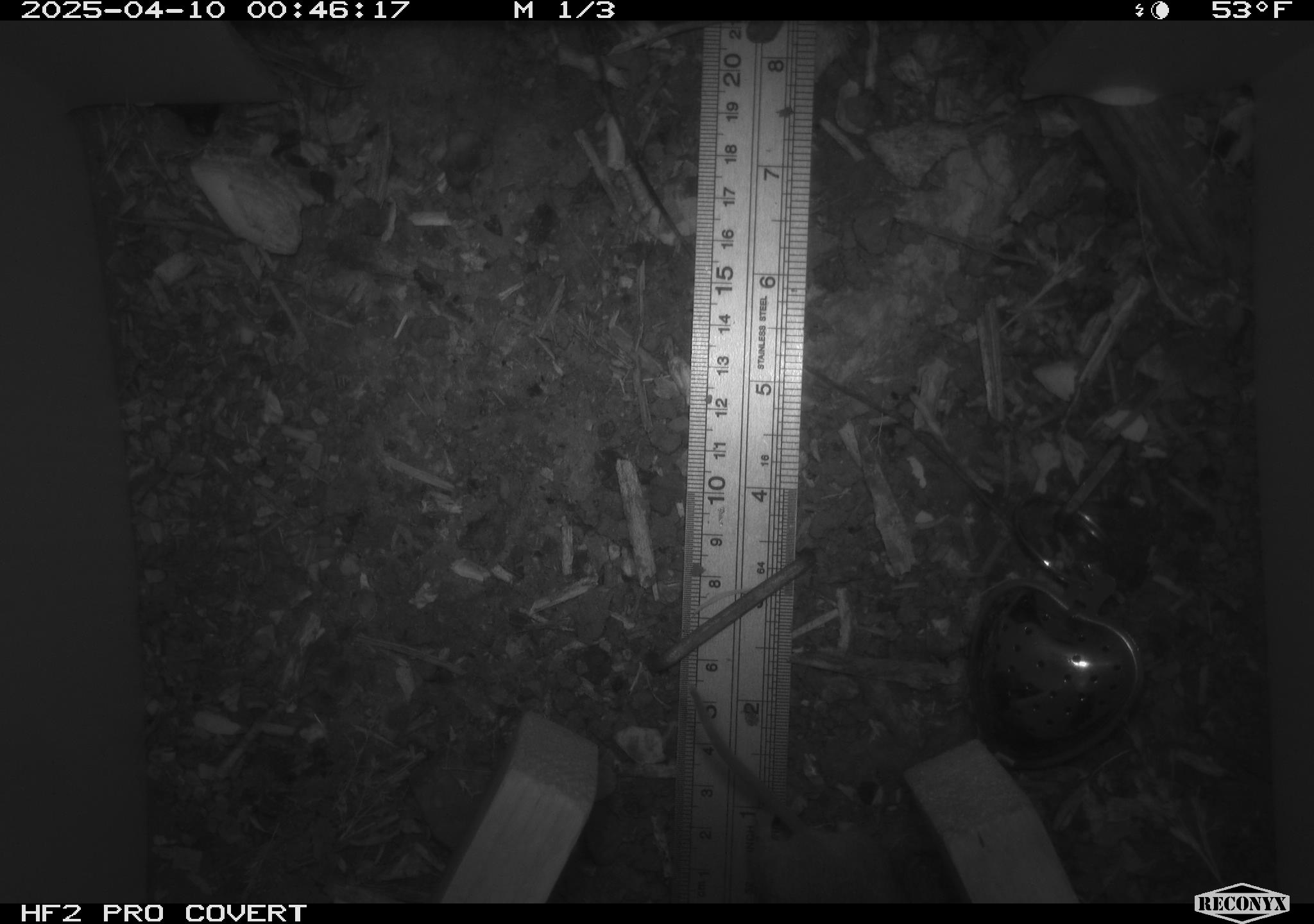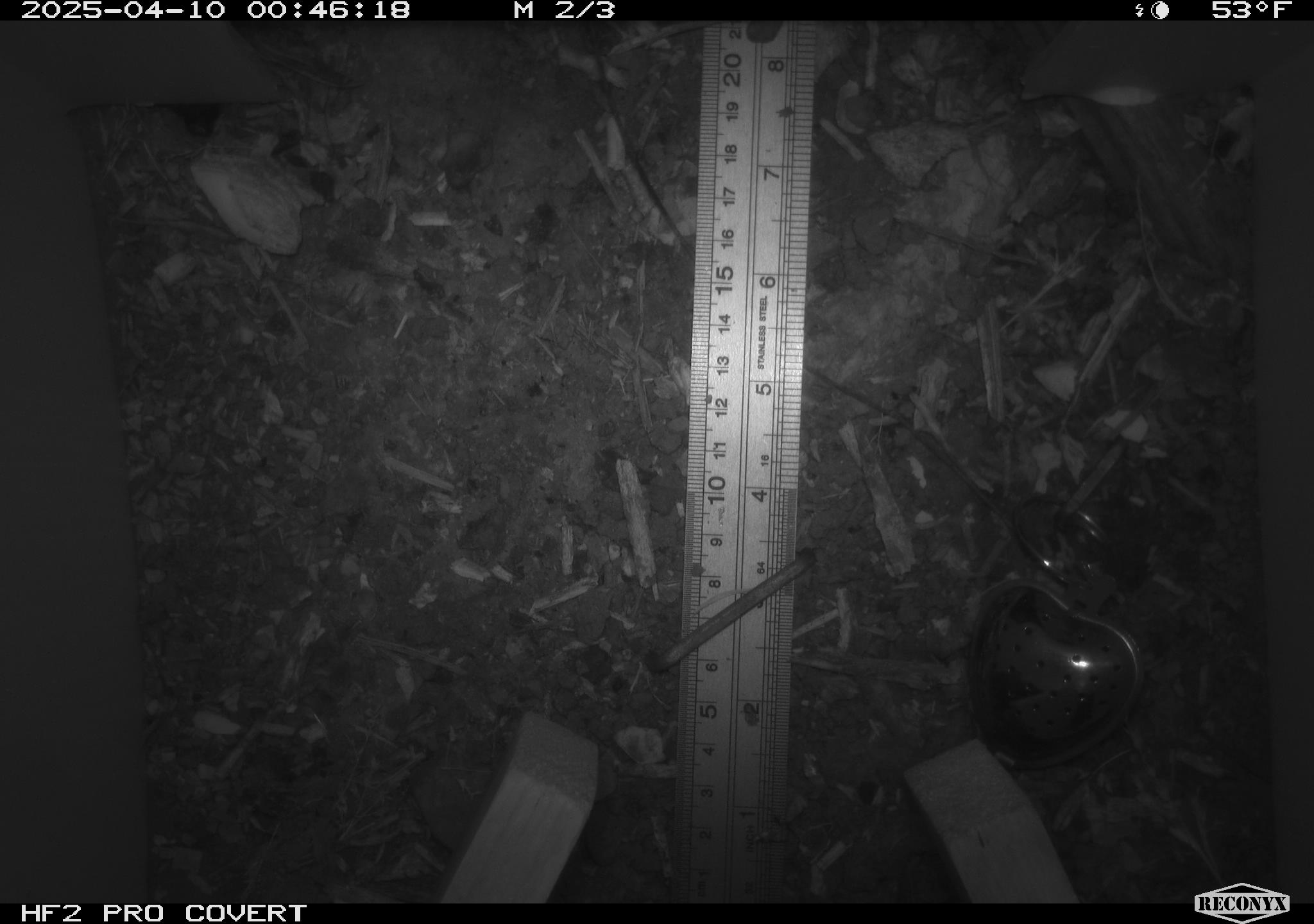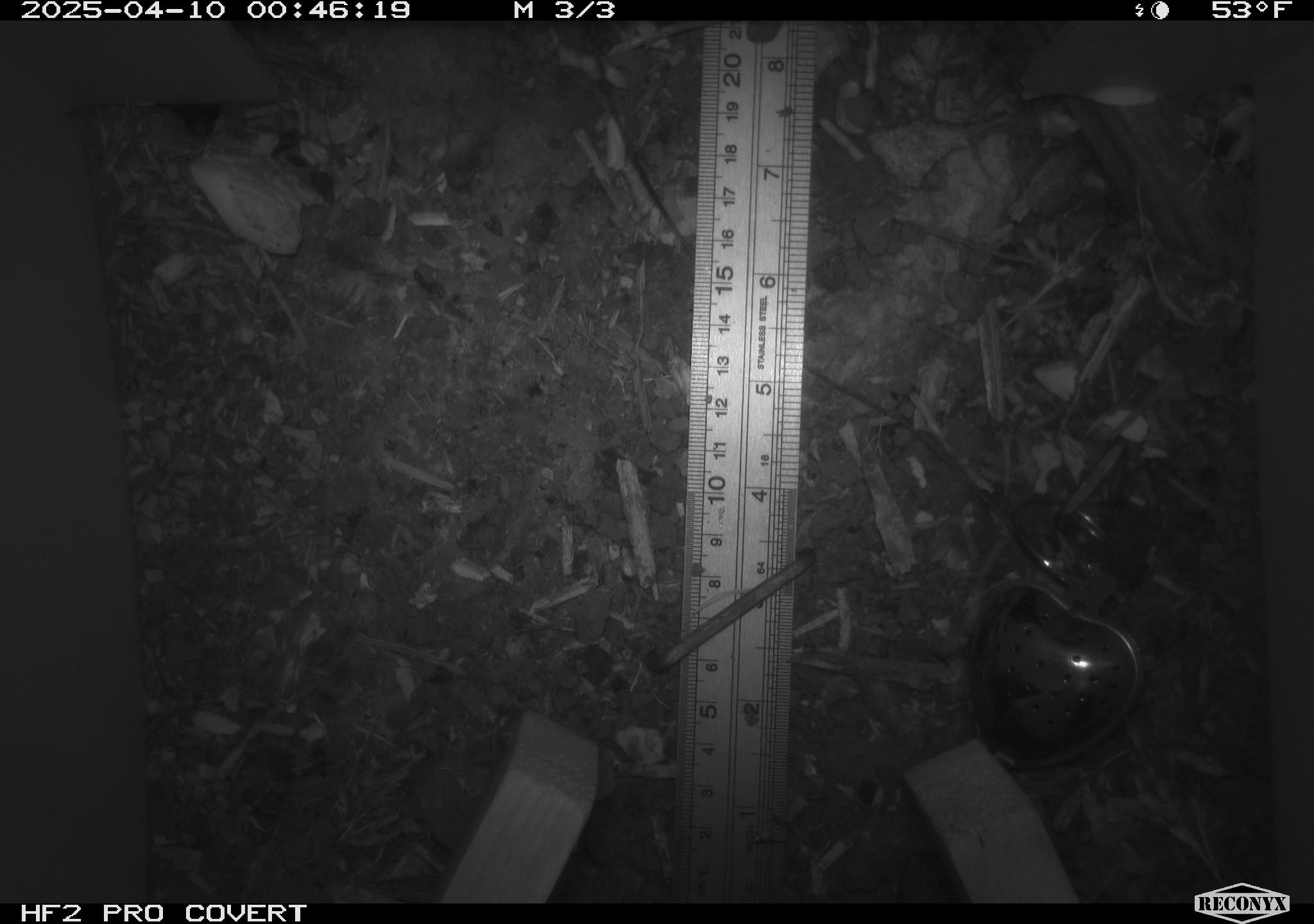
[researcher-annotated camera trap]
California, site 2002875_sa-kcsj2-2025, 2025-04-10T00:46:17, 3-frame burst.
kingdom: Animalia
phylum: Chordata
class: Mammalia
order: Rodentia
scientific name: Rodentia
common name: rodent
Rodent (Rodentia).